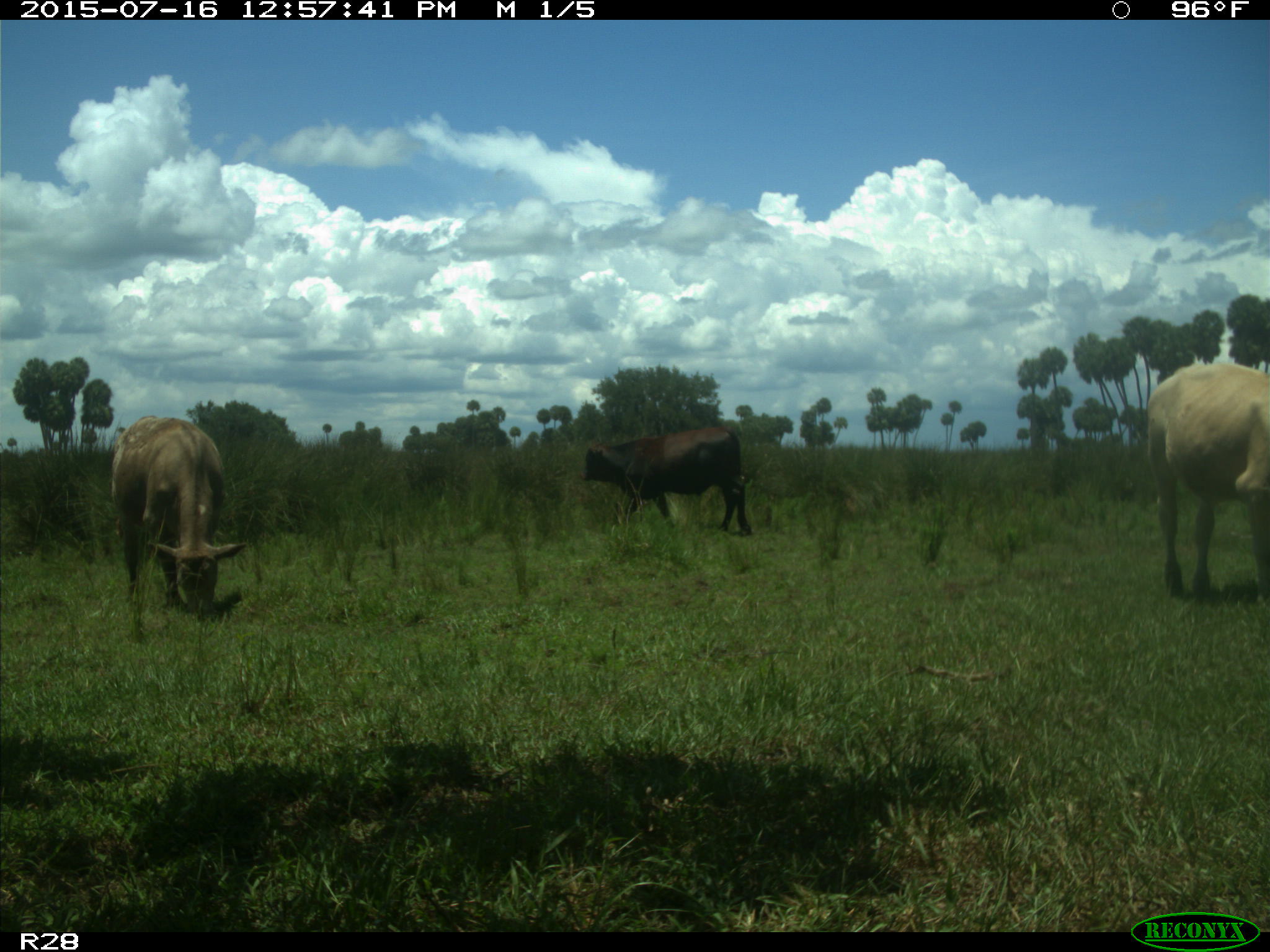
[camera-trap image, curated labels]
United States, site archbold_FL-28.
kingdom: Animalia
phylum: Chordata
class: Mammalia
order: Artiodactyla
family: Bovidae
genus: Bos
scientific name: Bos taurus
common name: domestic cow